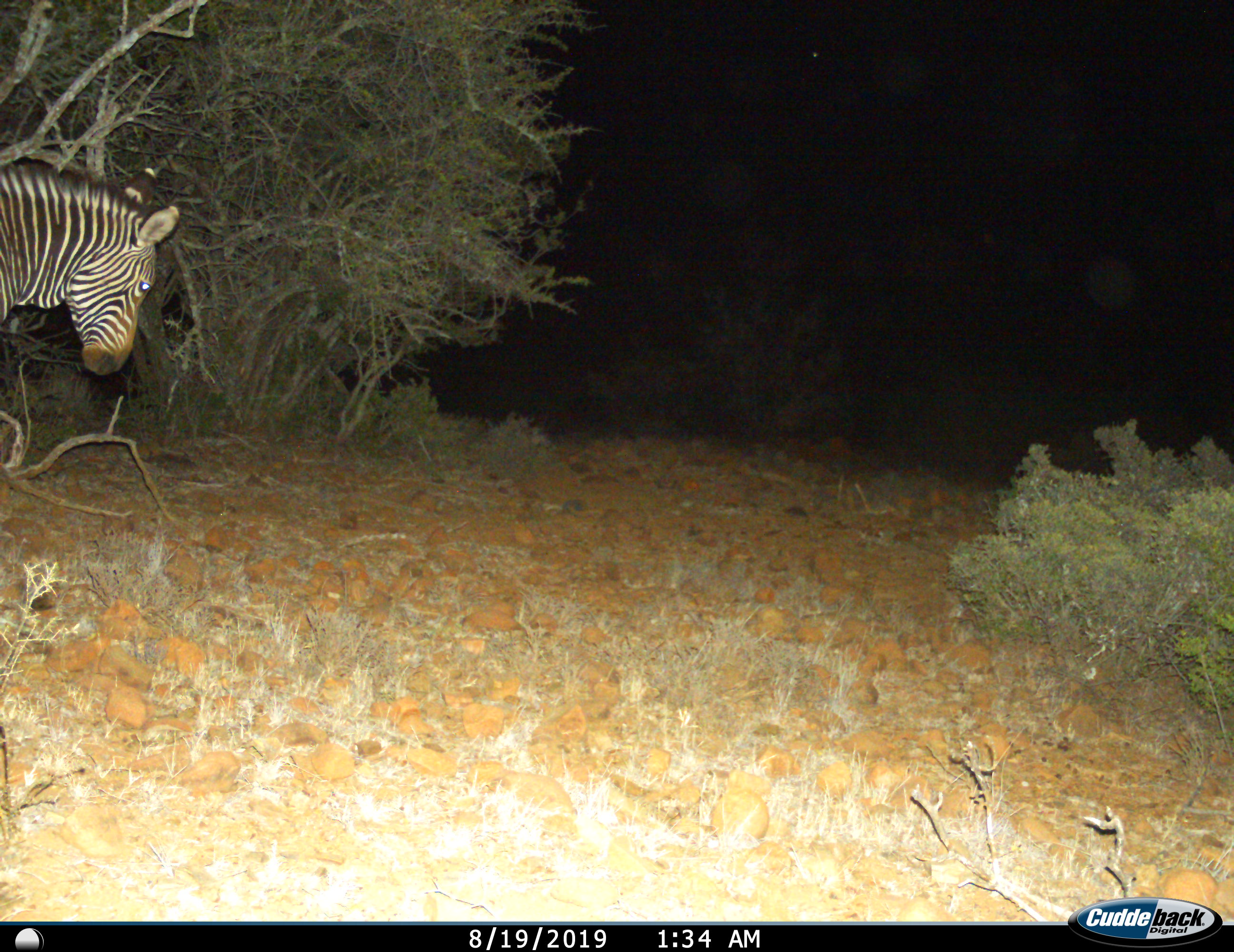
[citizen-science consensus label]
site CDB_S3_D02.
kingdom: Animalia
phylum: Chordata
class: Mammalia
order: Perissodactyla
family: Equidae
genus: Equus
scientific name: Equus zebra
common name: mountain zebra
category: zebramountain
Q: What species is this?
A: Zebramountain (mountain zebra) (Equus zebra).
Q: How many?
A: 1.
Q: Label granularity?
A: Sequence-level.